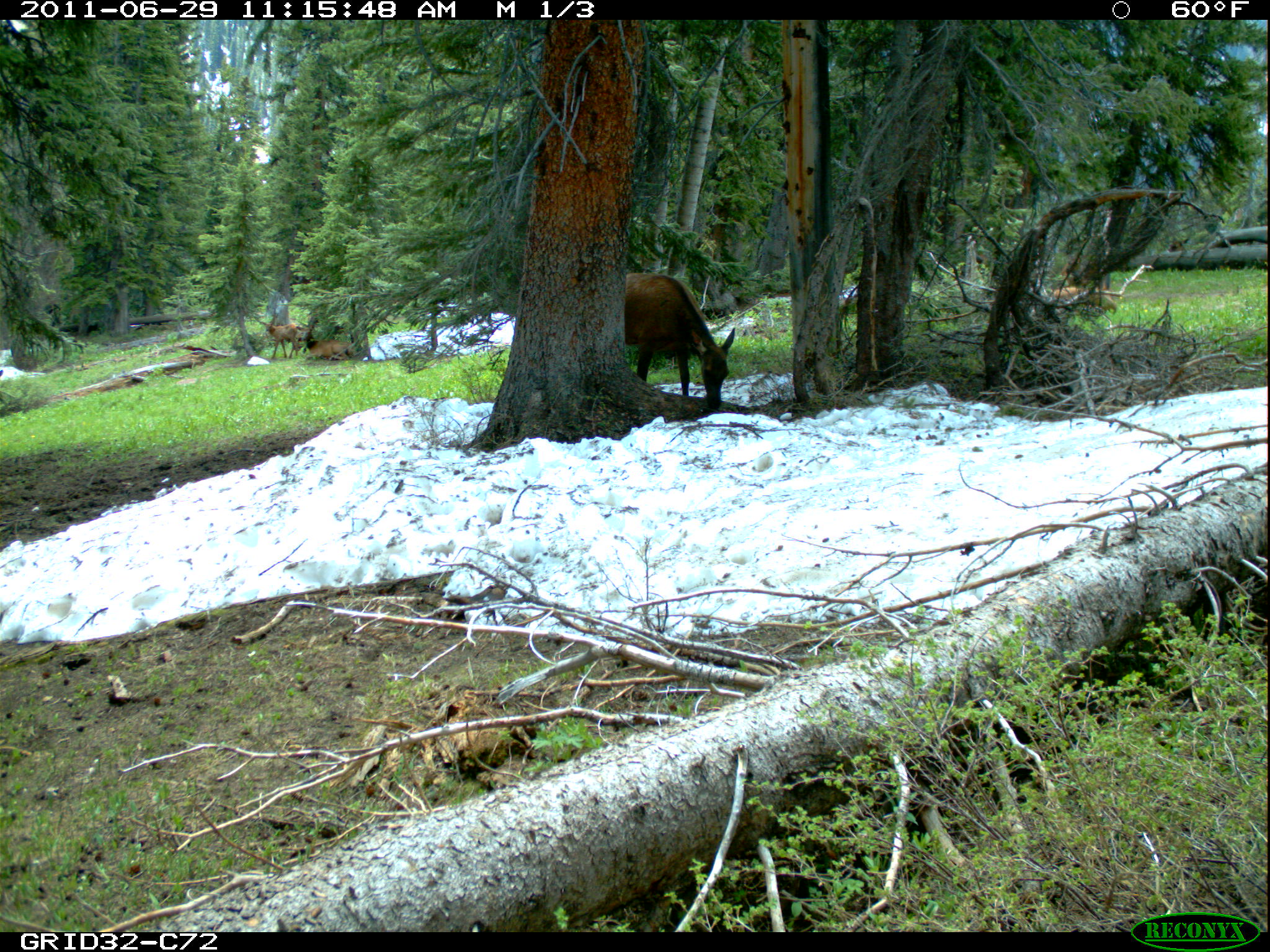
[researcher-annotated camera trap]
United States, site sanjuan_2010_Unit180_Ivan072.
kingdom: Animalia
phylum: Chordata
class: Mammalia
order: Artiodactyla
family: Cervidae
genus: Cervus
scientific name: Cervus elaphus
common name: red deer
Cervus elaphus (red deer).